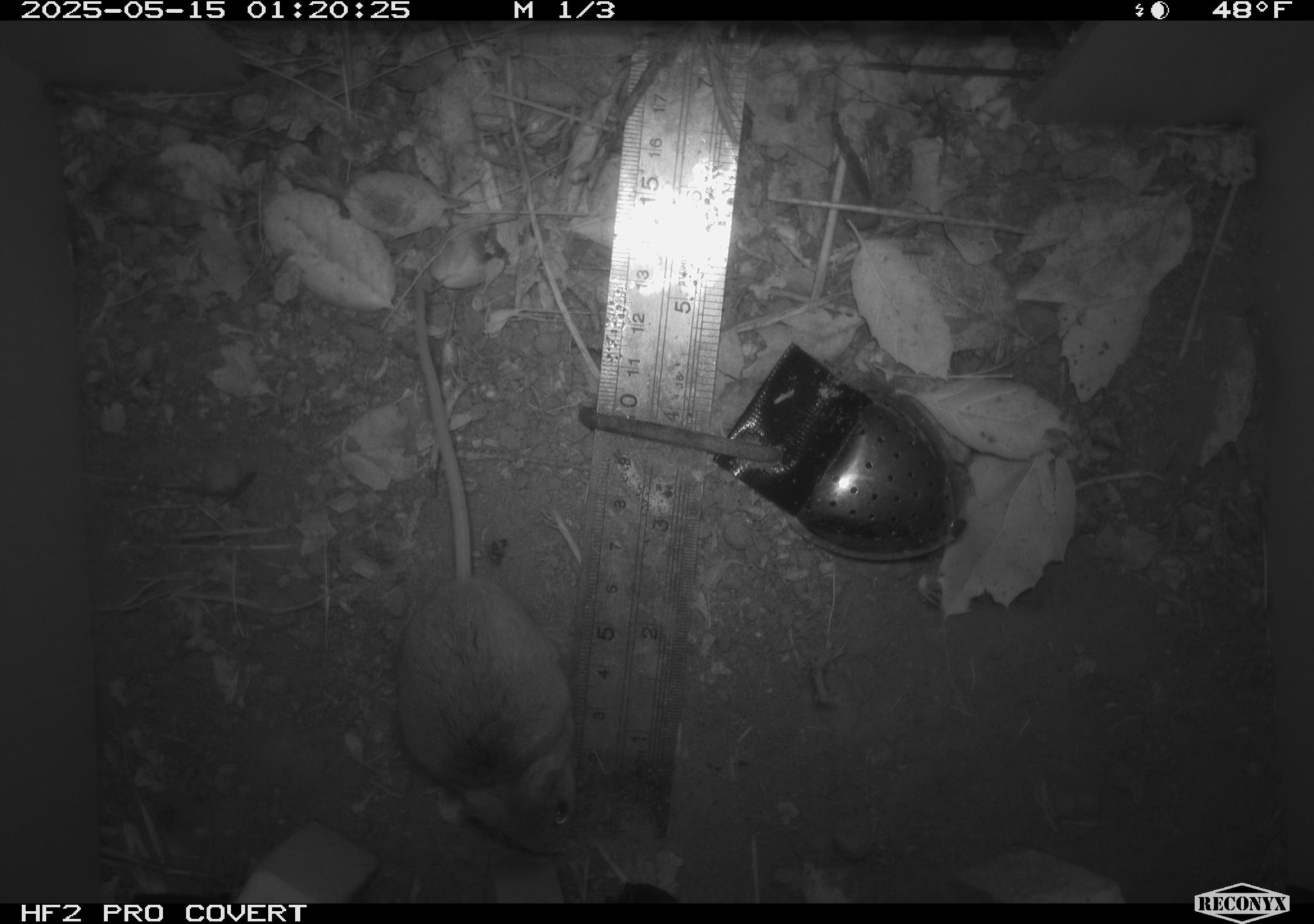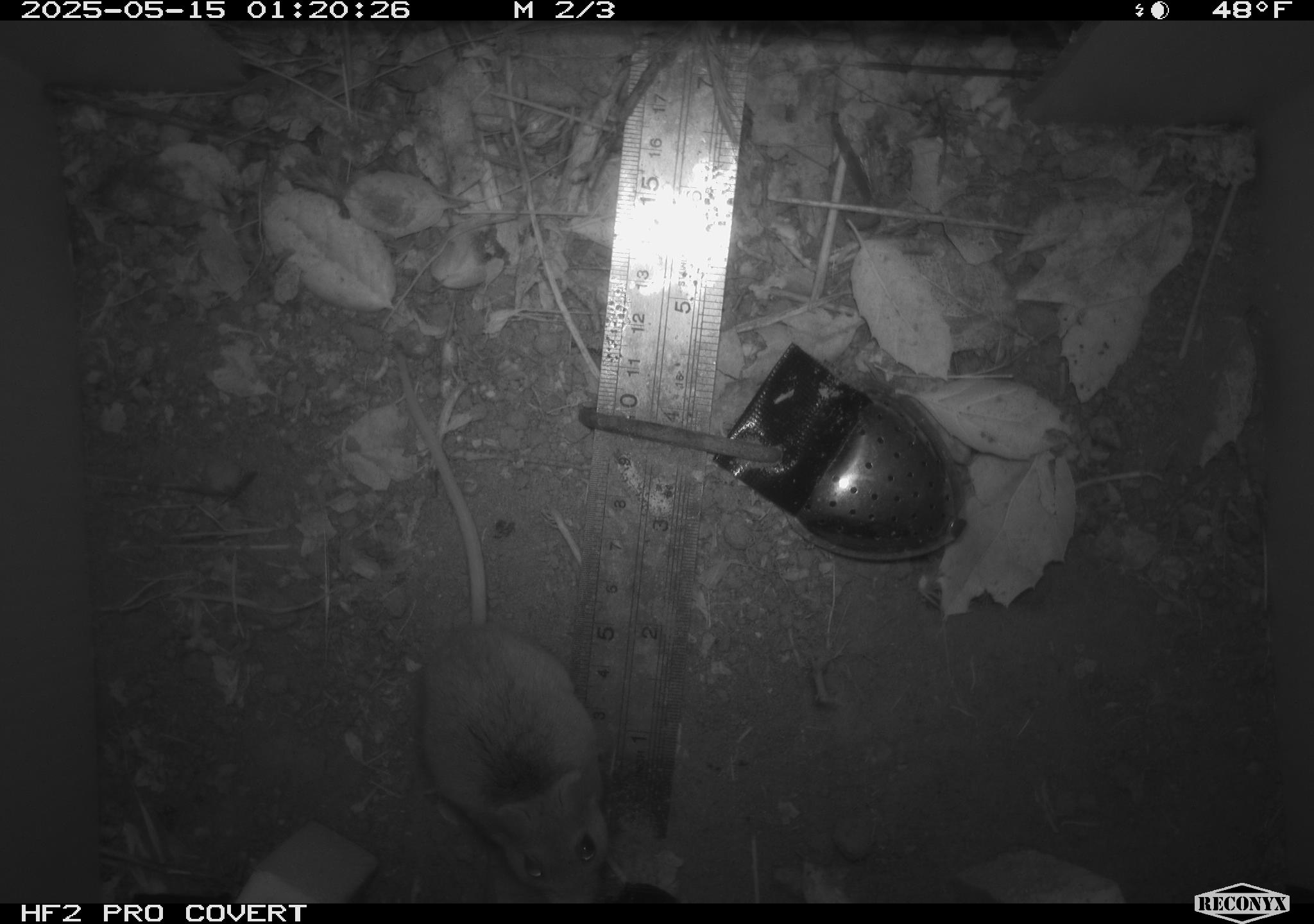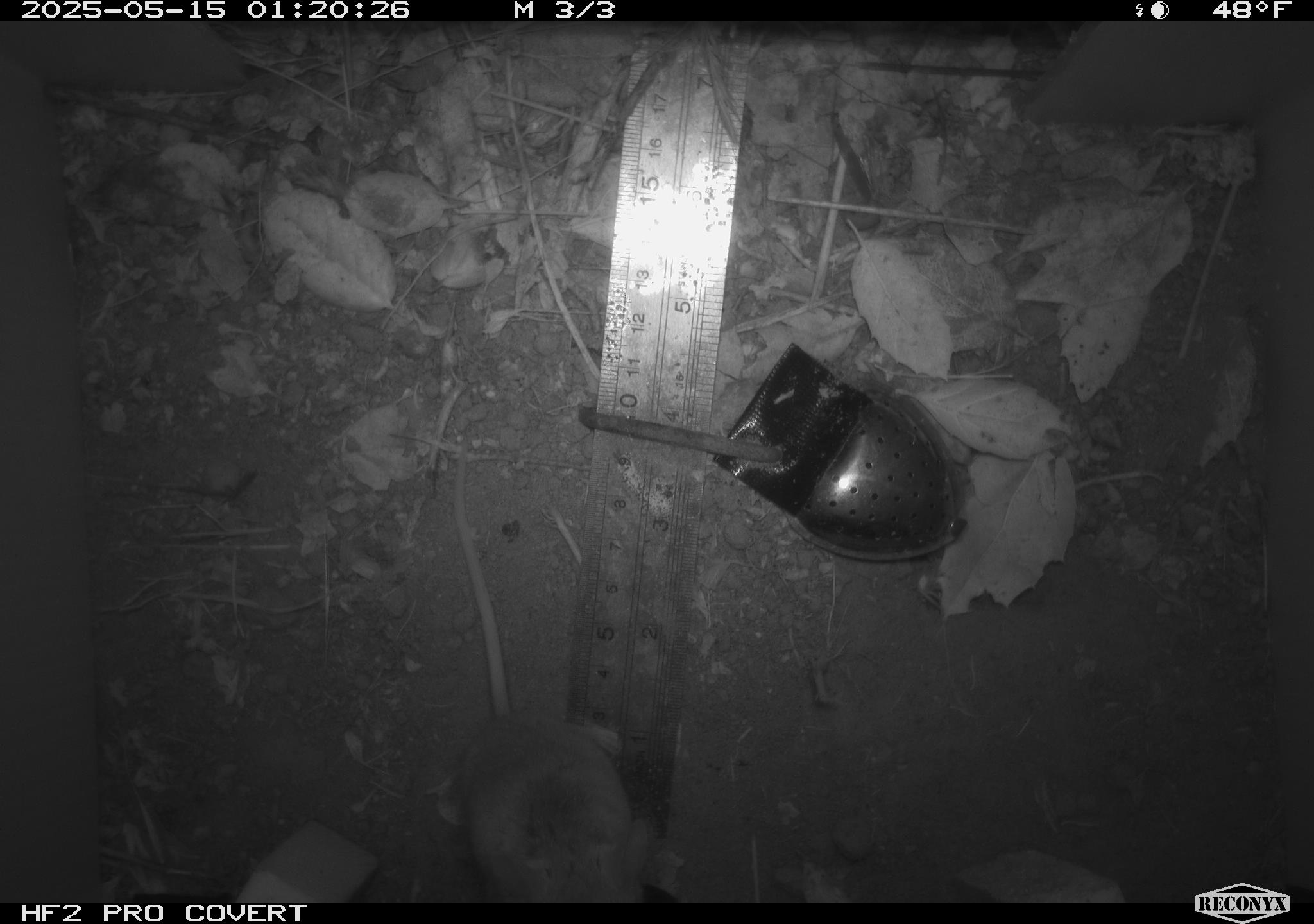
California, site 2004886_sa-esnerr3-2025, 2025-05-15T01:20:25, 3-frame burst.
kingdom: Animalia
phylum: Chordata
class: Mammalia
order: Rodentia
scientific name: Rodentia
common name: rodent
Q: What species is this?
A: Rodent (Rodentia).